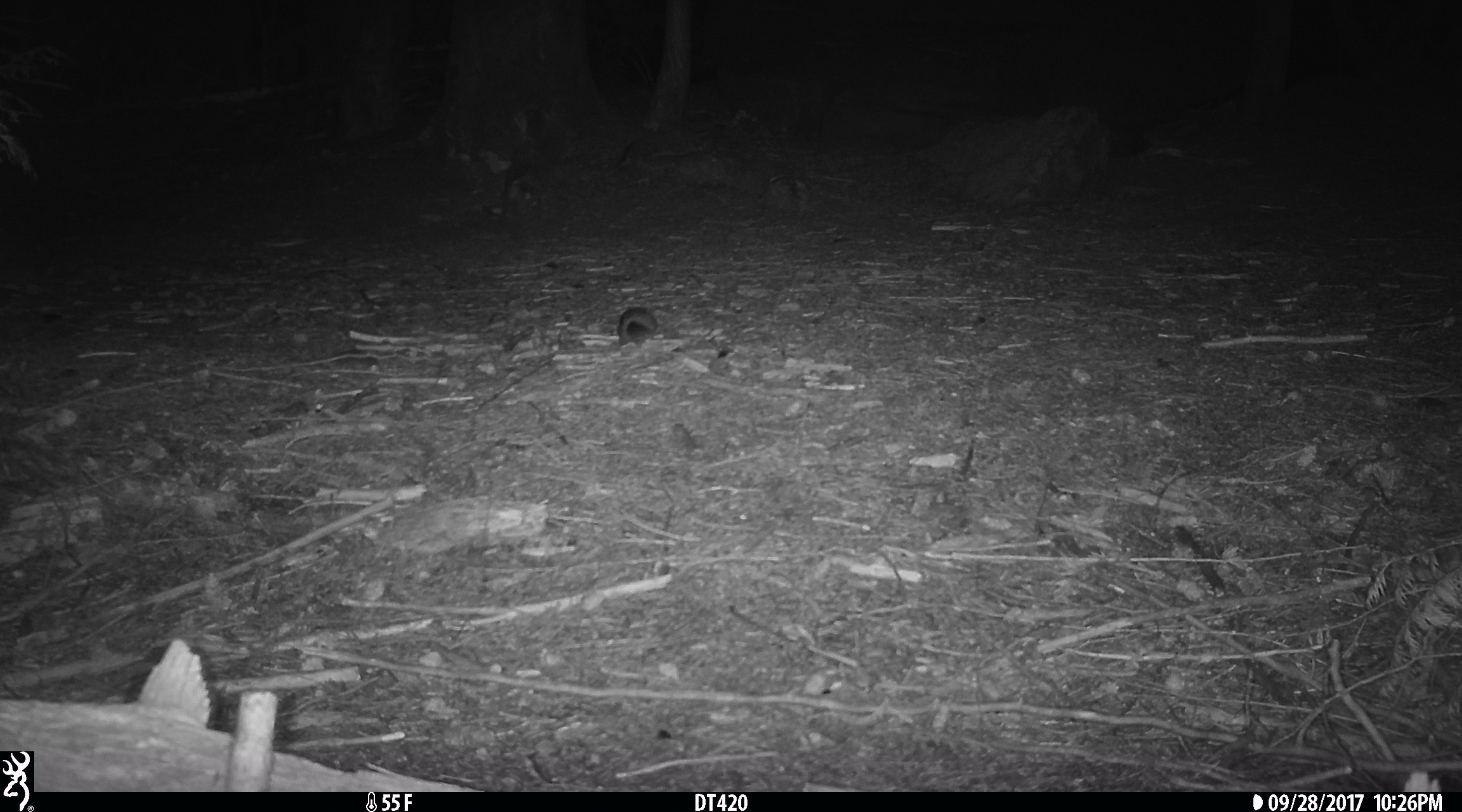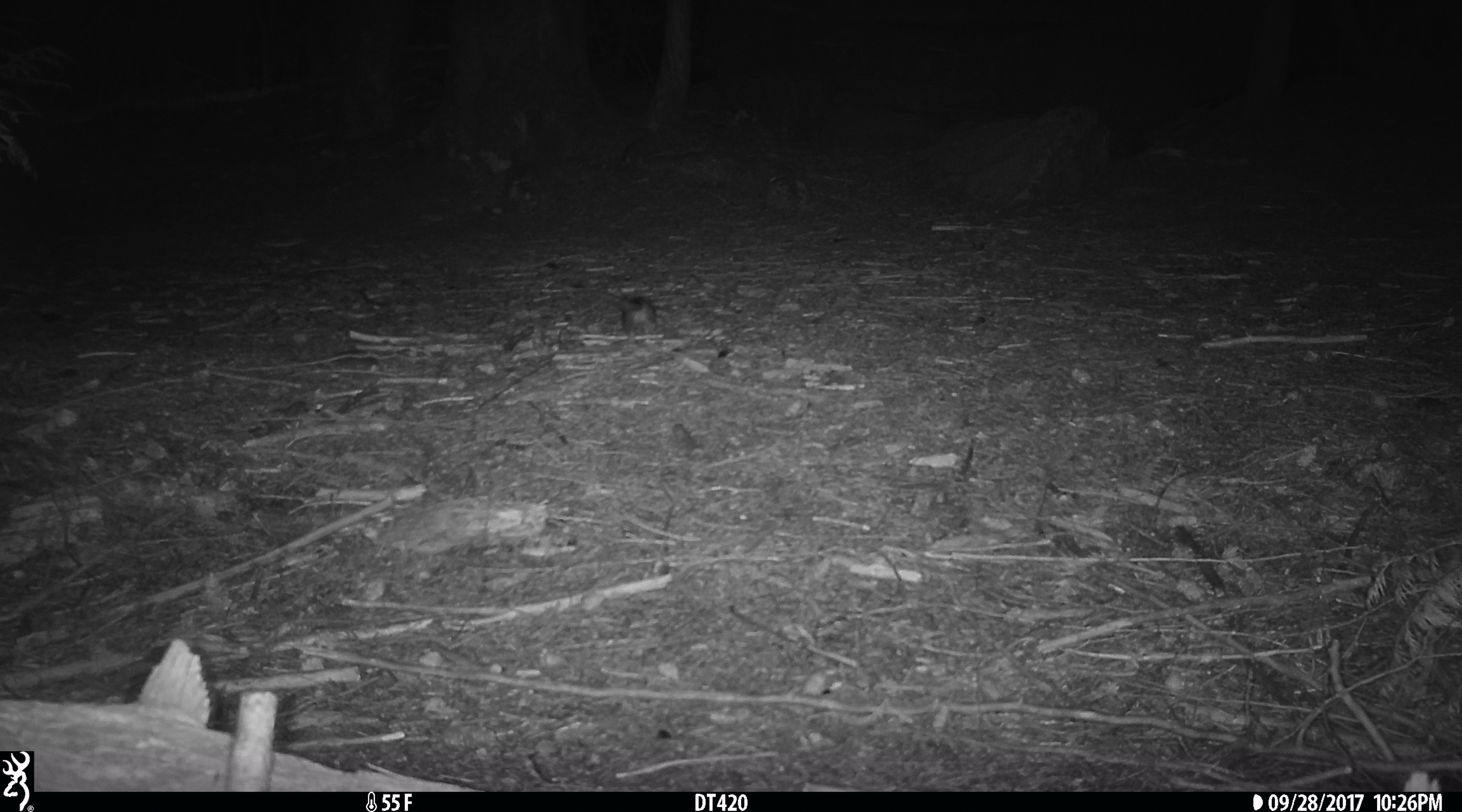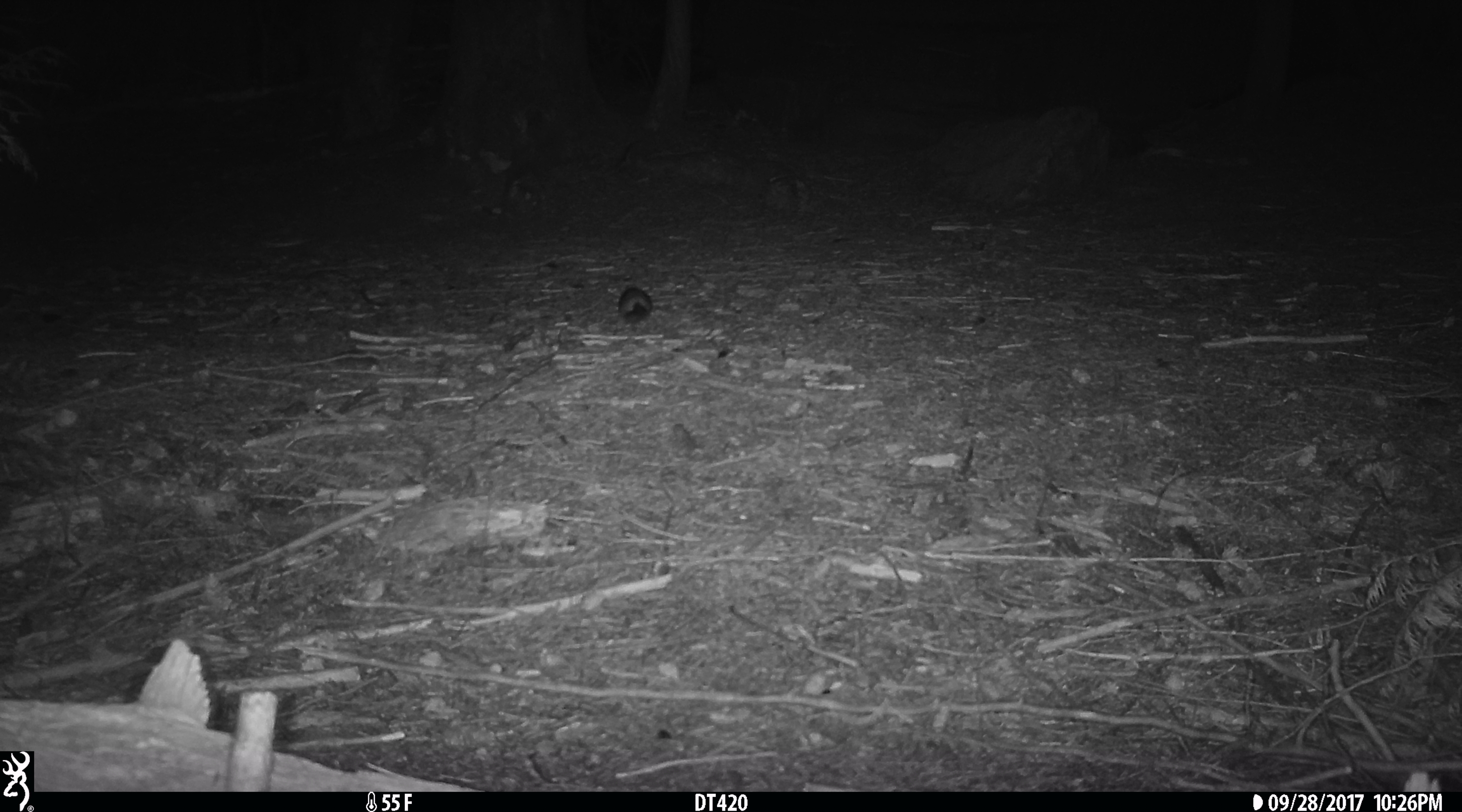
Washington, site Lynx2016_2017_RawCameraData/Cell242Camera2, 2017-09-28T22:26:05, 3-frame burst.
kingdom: Animalia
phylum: Chordata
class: Mammalia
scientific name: Mammalia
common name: small mammal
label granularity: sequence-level